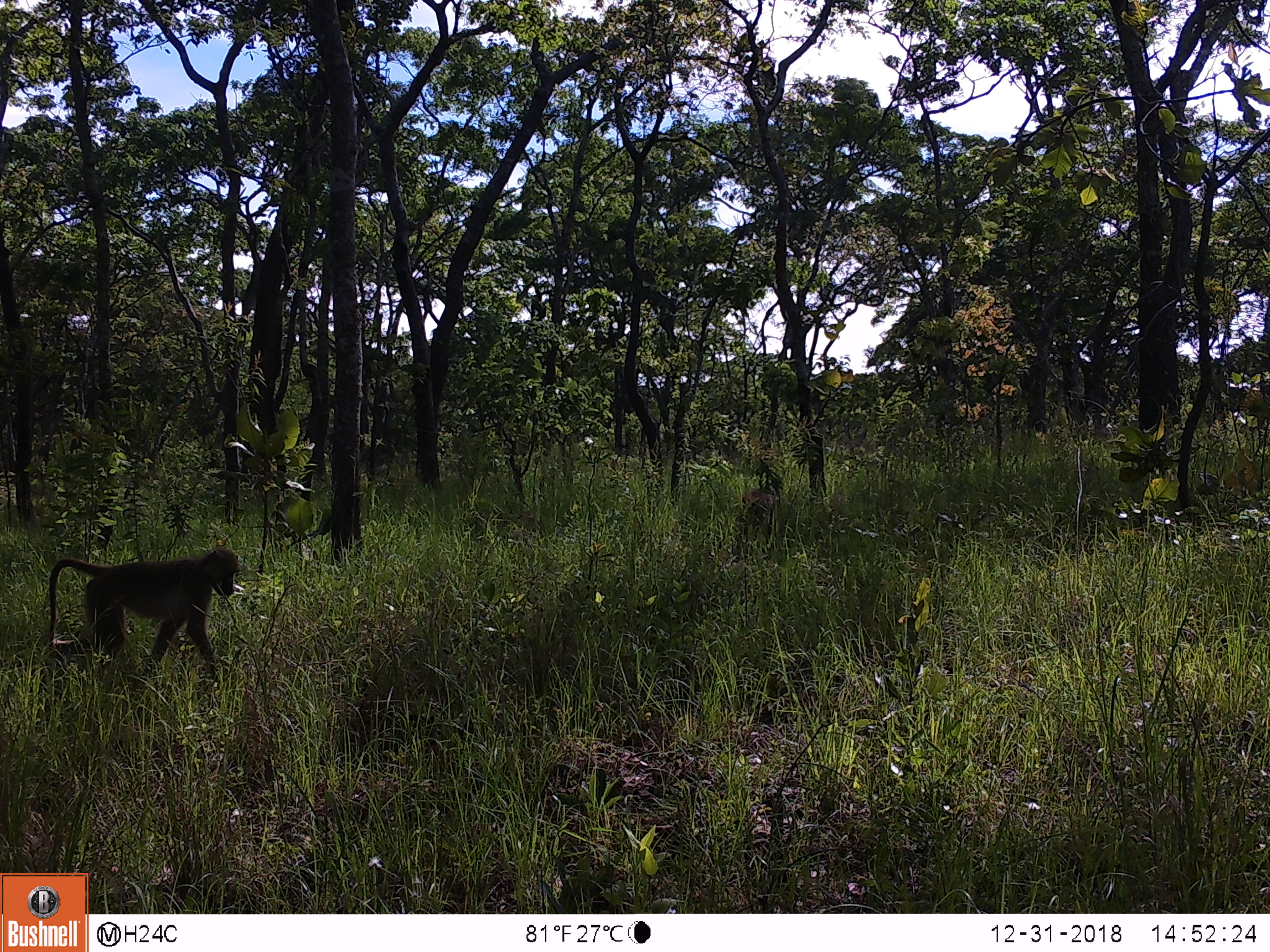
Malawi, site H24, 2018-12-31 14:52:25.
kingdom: Animalia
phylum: Chordata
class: Mammalia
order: Primates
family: Cercopithecidae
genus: Papio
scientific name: Papio cynocephalus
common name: yellow baboon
Yellow baboon (Papio cynocephalus), count 2.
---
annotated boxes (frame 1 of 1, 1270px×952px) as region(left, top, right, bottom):
yellow baboon: region(35, 535, 251, 678); region(730, 484, 782, 548)